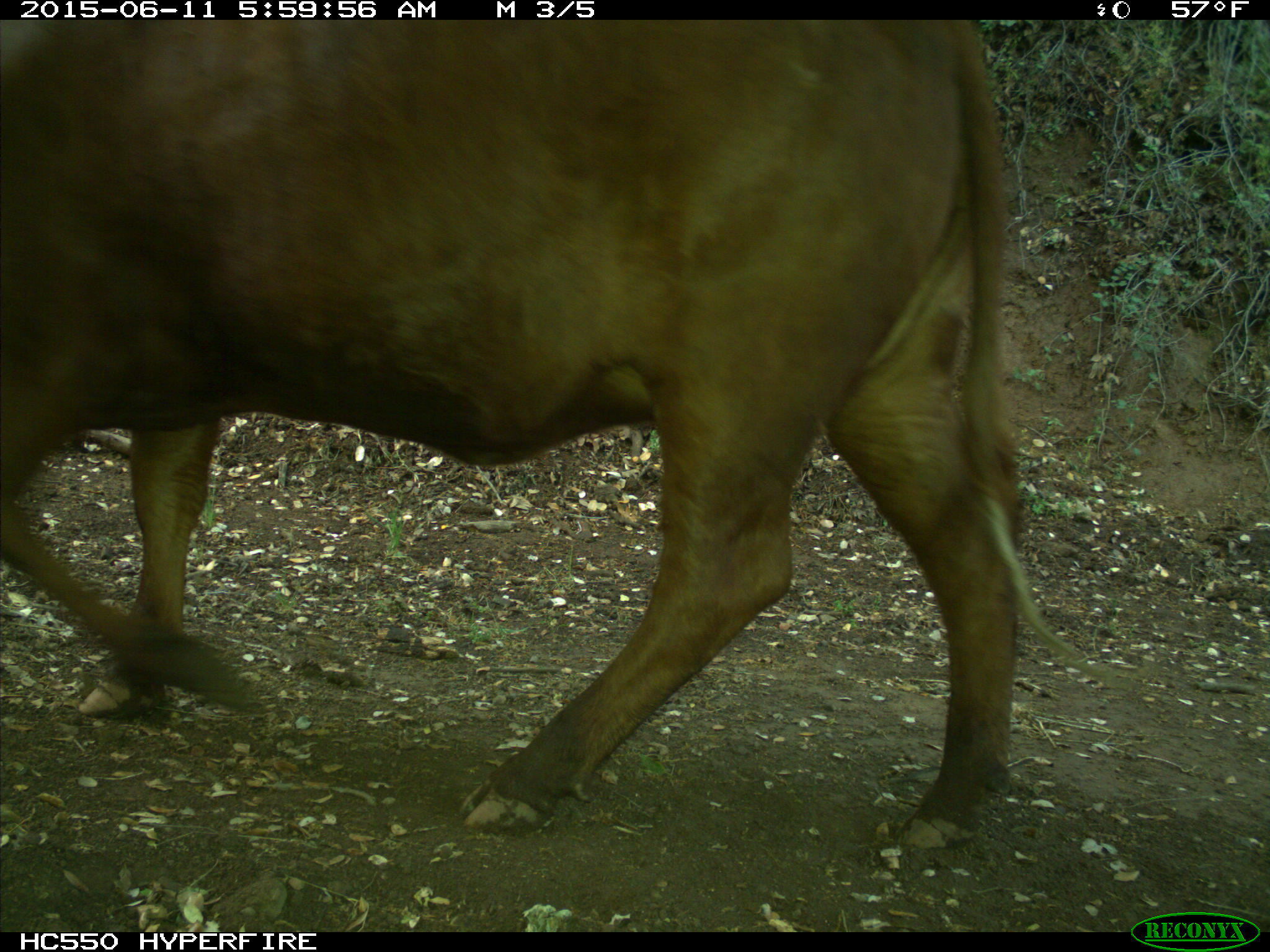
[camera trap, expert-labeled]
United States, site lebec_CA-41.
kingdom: Animalia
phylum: Chordata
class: Mammalia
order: Artiodactyla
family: Bovidae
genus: Bos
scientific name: Bos taurus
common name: domestic cow